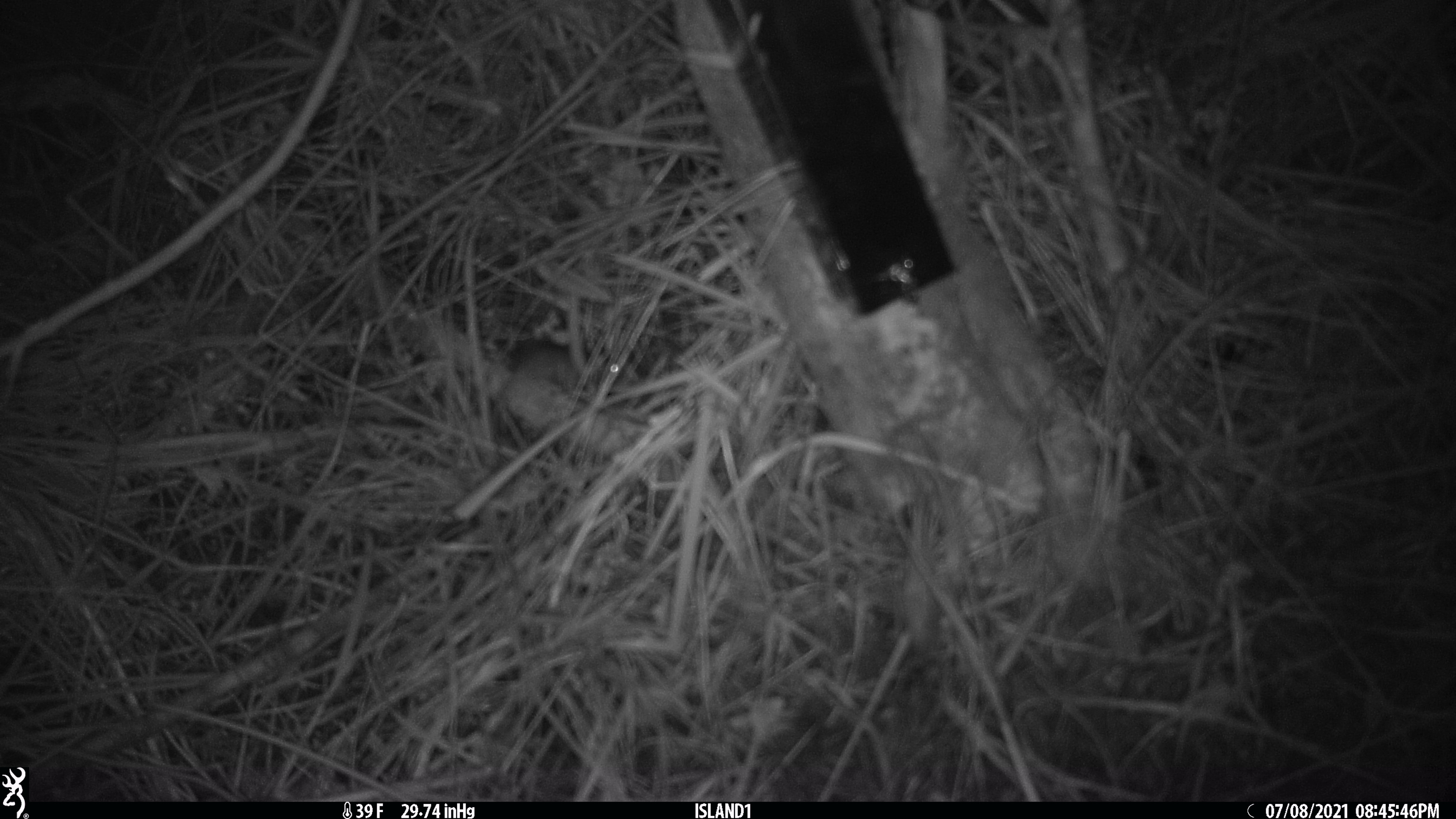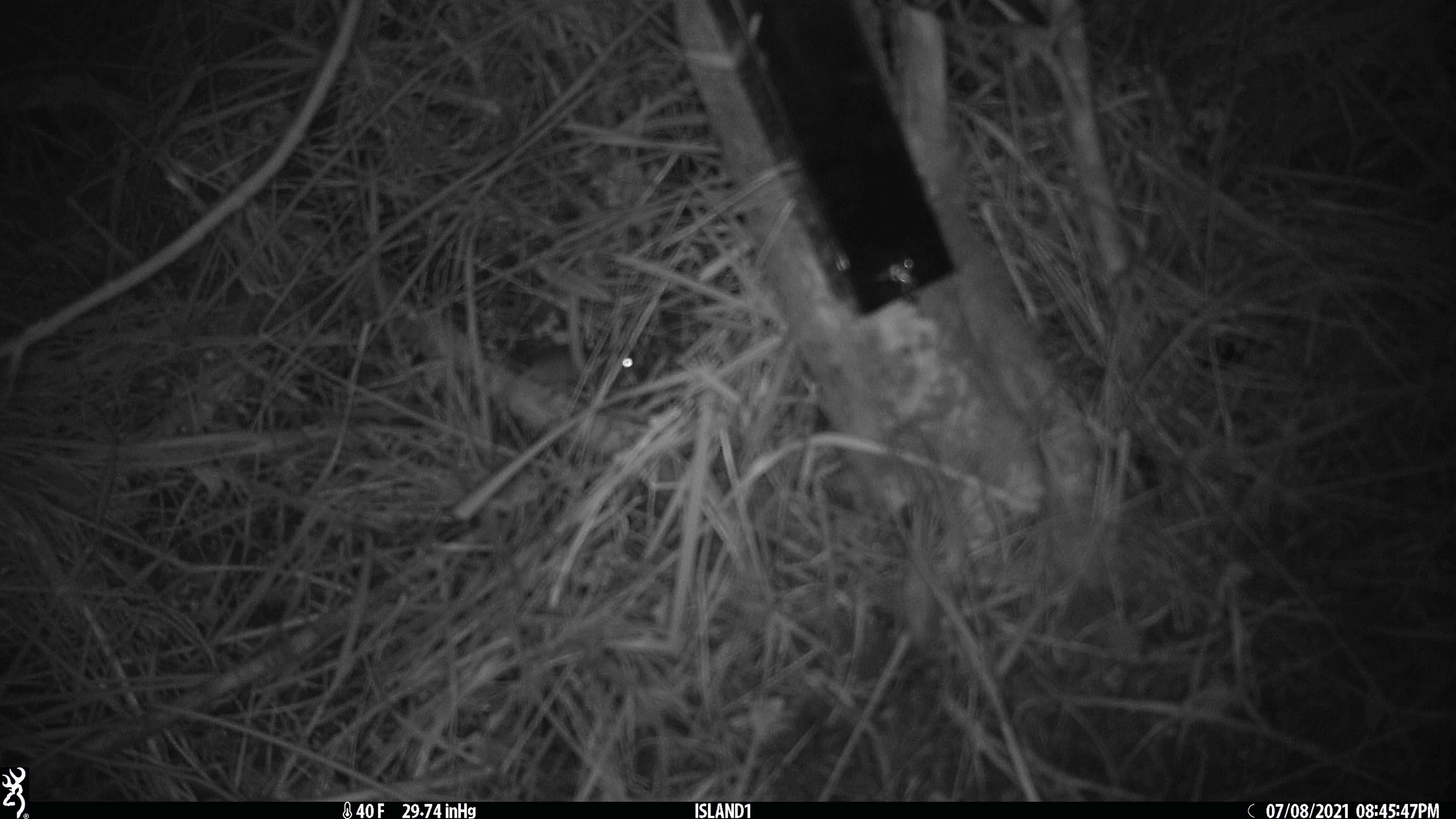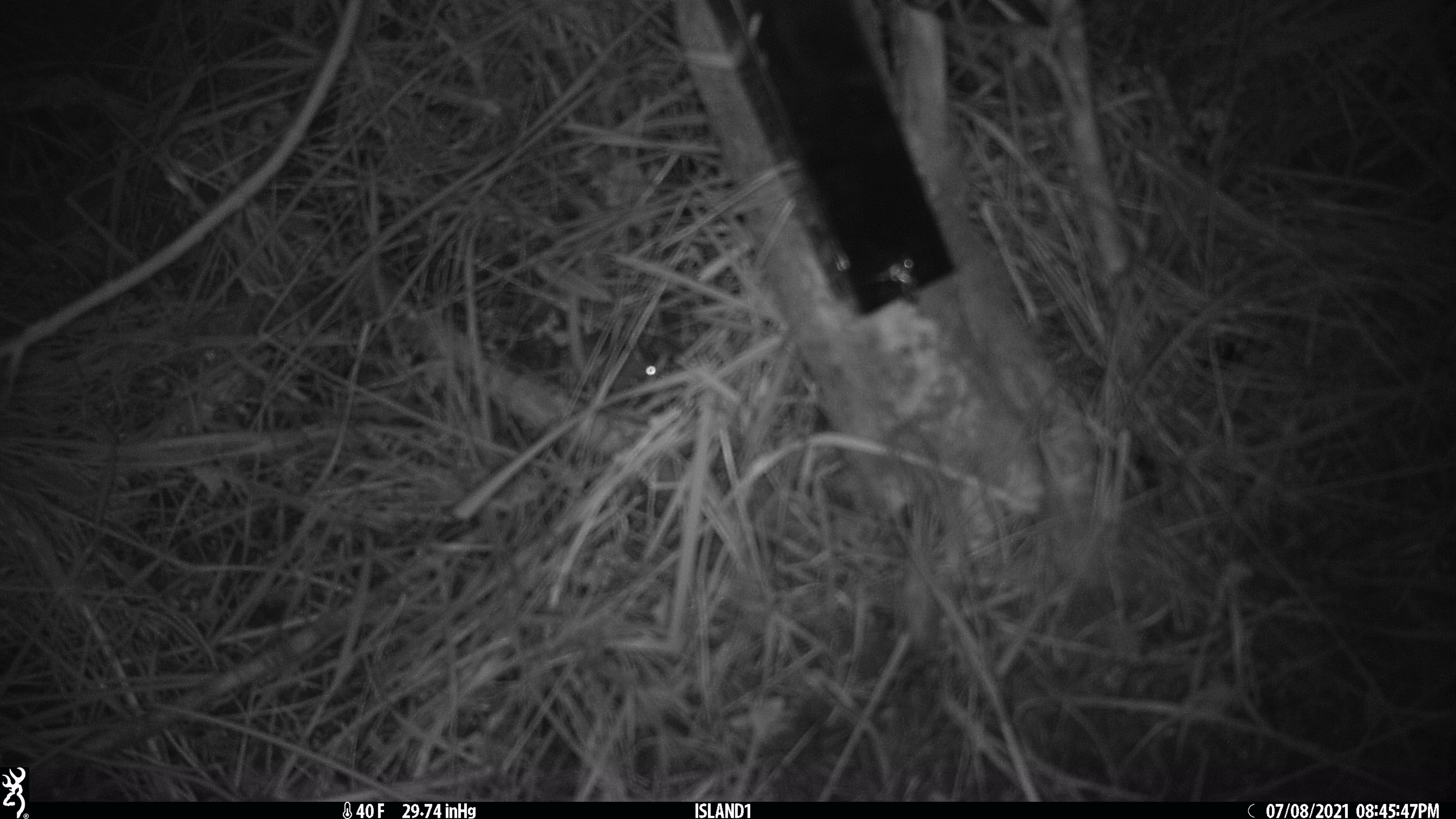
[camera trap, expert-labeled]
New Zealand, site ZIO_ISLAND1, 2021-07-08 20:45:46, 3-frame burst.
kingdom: Animalia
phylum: Chordata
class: Mammalia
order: Rodentia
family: Muridae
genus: Mus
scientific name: Mus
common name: mouse